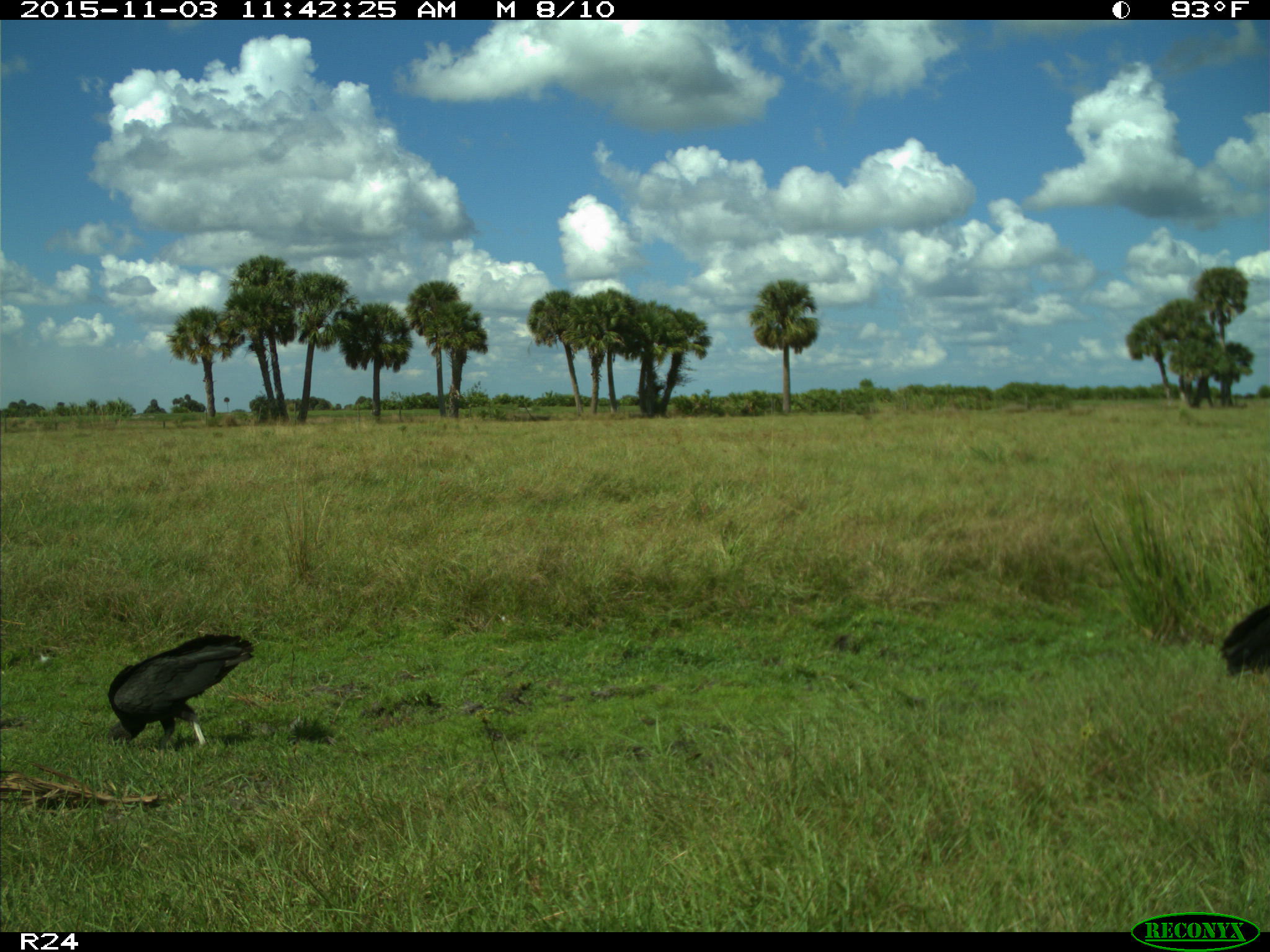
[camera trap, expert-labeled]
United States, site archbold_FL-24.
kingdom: Animalia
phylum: Chordata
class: Aves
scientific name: Aves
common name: birds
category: unidentified bird